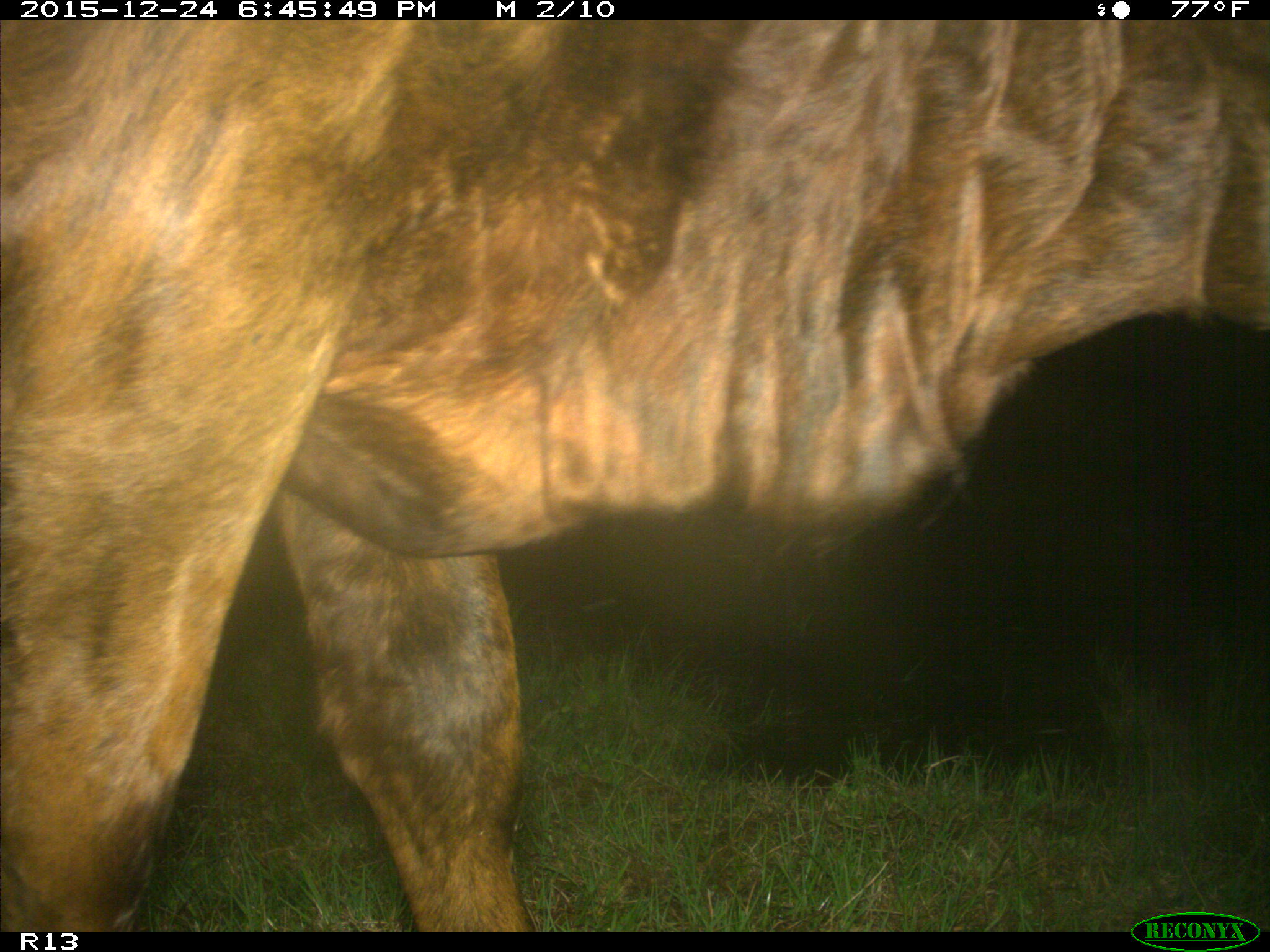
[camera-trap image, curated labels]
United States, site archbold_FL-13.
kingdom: Animalia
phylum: Chordata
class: Mammalia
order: Artiodactyla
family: Bovidae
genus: Bos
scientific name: Bos taurus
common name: domestic cow